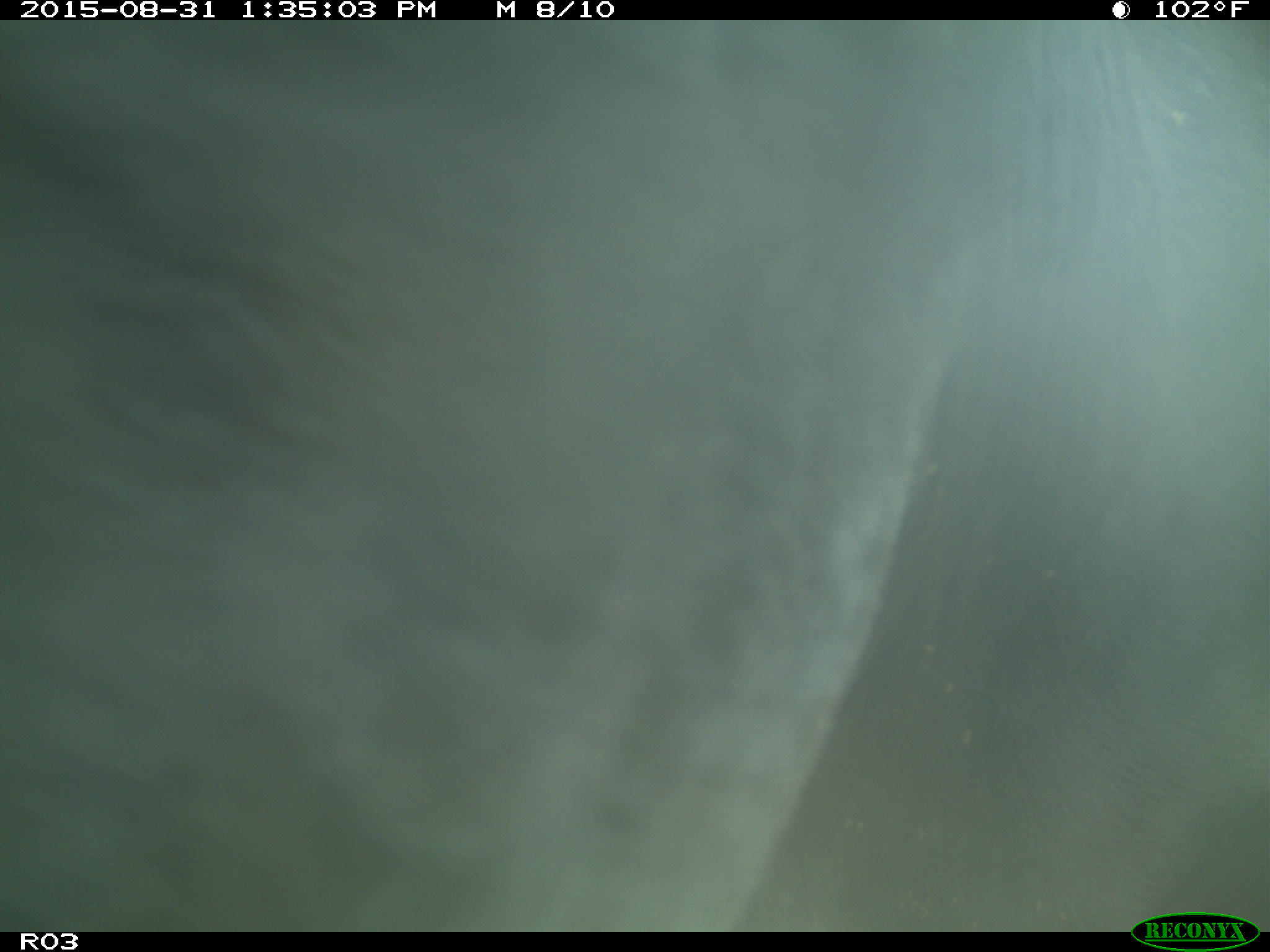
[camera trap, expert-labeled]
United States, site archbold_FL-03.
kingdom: Animalia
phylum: Chordata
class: Mammalia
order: Artiodactyla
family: Bovidae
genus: Bos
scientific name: Bos taurus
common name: domestic cow